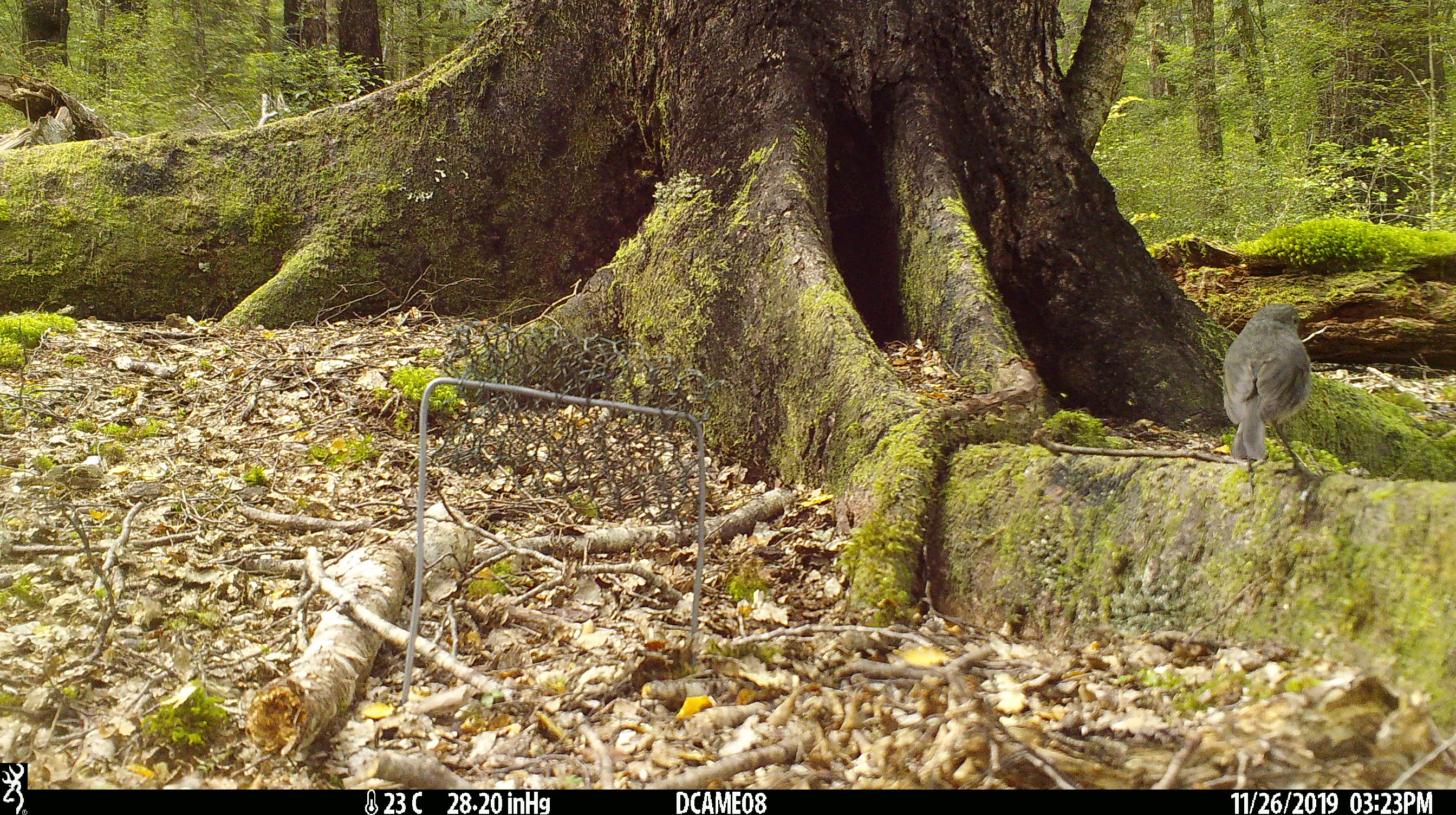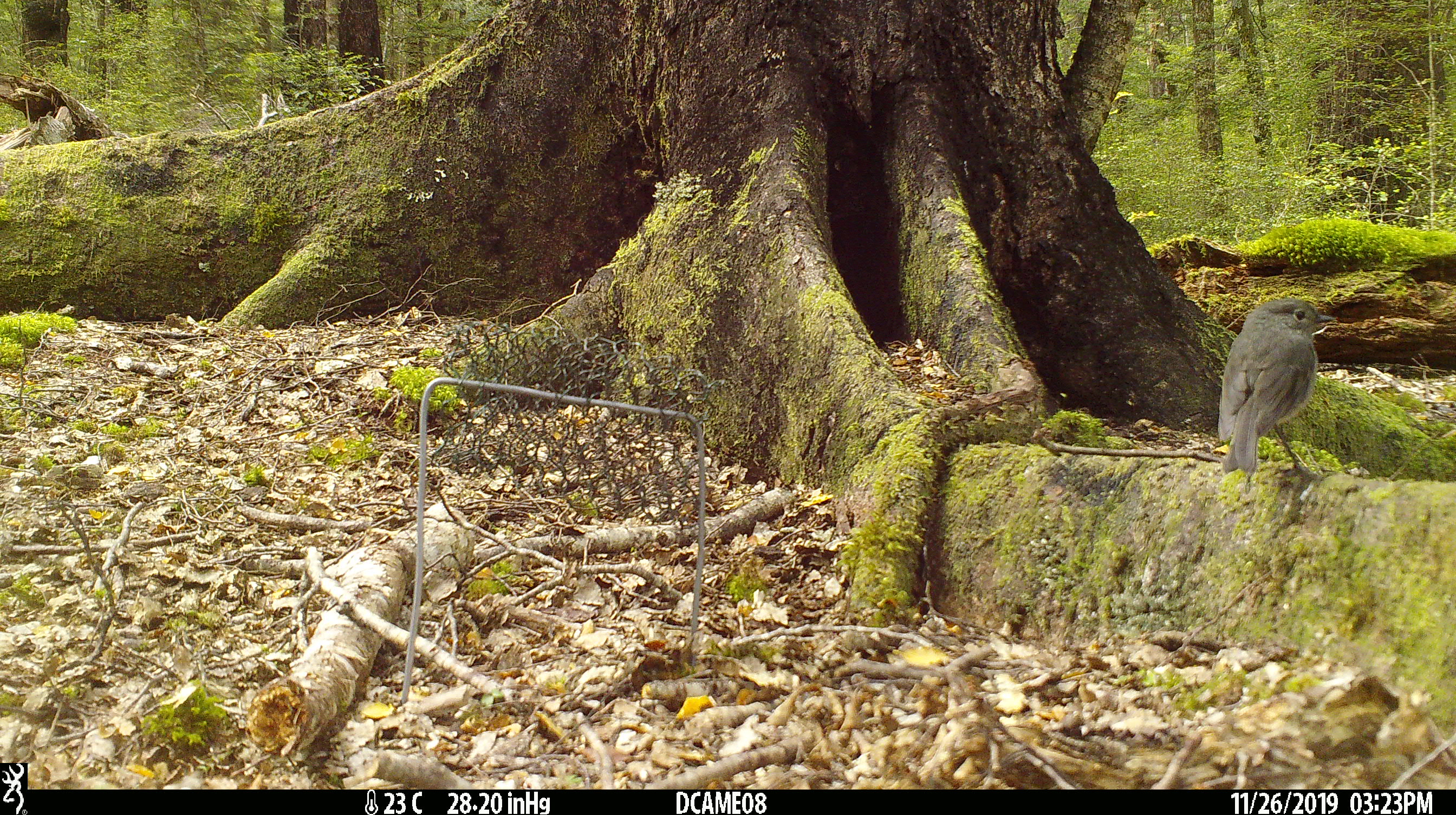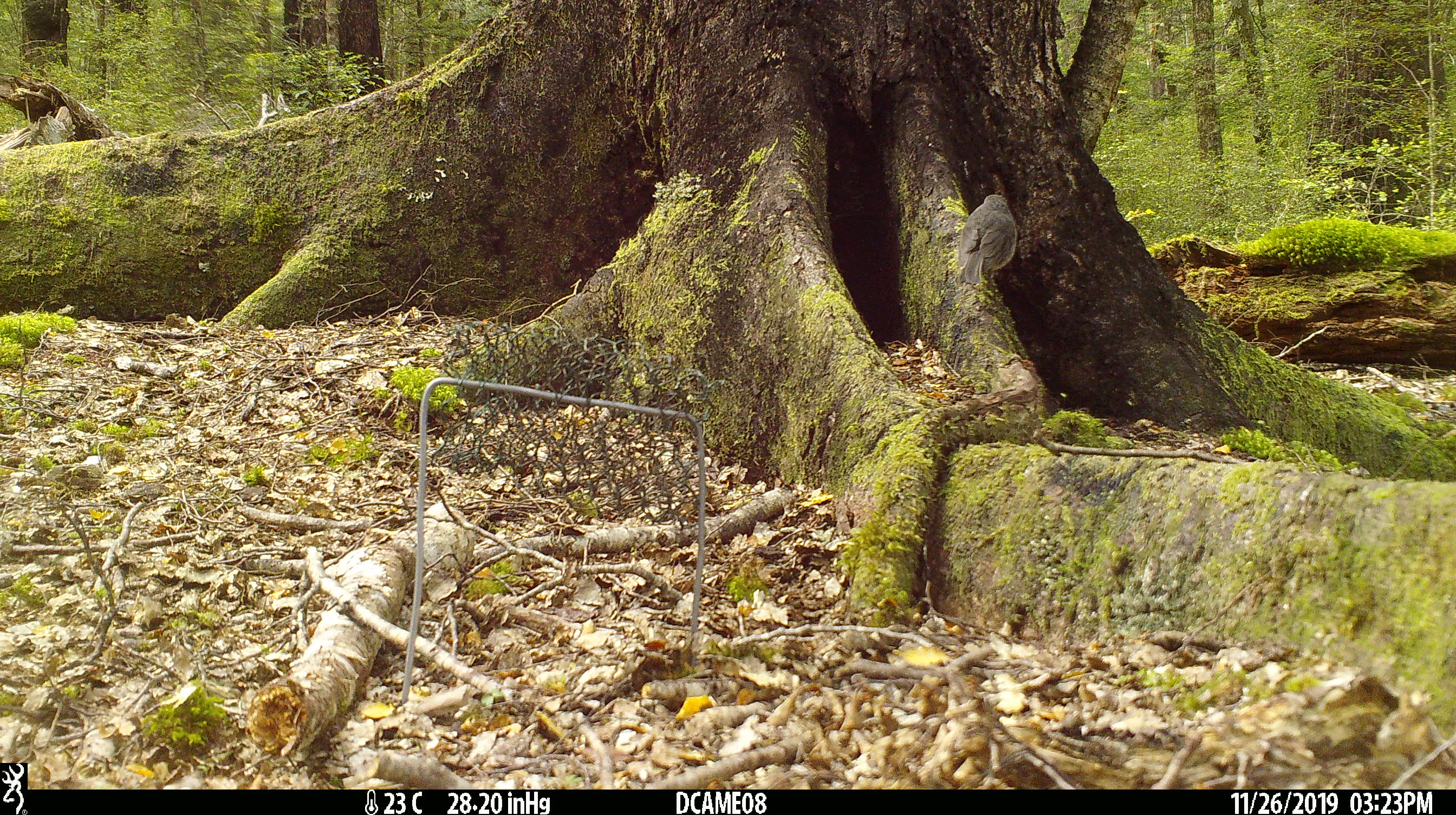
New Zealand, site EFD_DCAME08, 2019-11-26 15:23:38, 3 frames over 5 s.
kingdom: Animalia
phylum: Chordata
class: Aves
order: Passeriformes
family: Petroicidae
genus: Petroica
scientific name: Petroica australis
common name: new zealand robin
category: robin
Robin (new zealand robin) (Petroica australis).